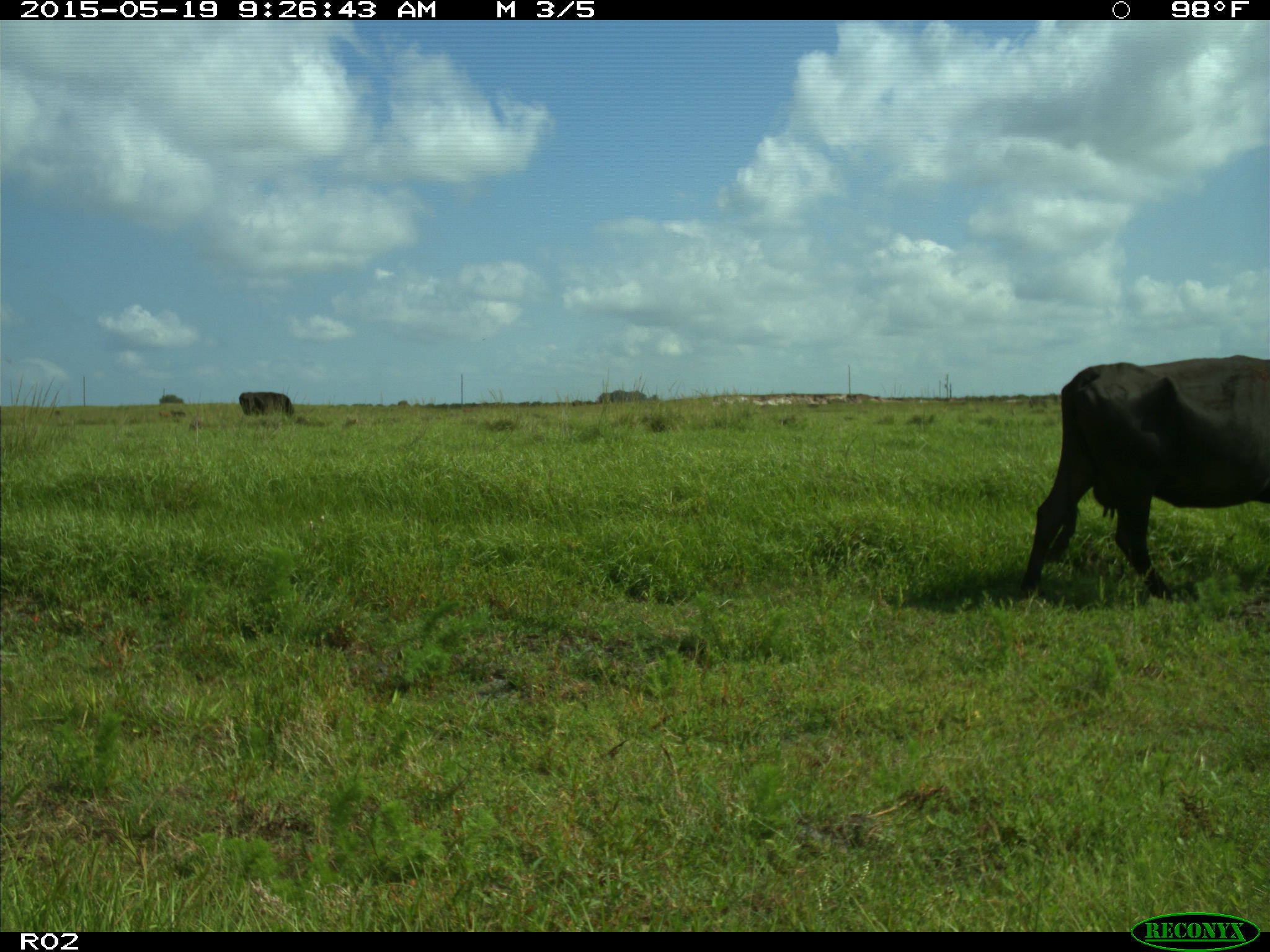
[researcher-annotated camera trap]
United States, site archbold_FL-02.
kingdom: Animalia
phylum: Chordata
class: Mammalia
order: Artiodactyla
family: Bovidae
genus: Bos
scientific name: Bos taurus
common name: domestic cow